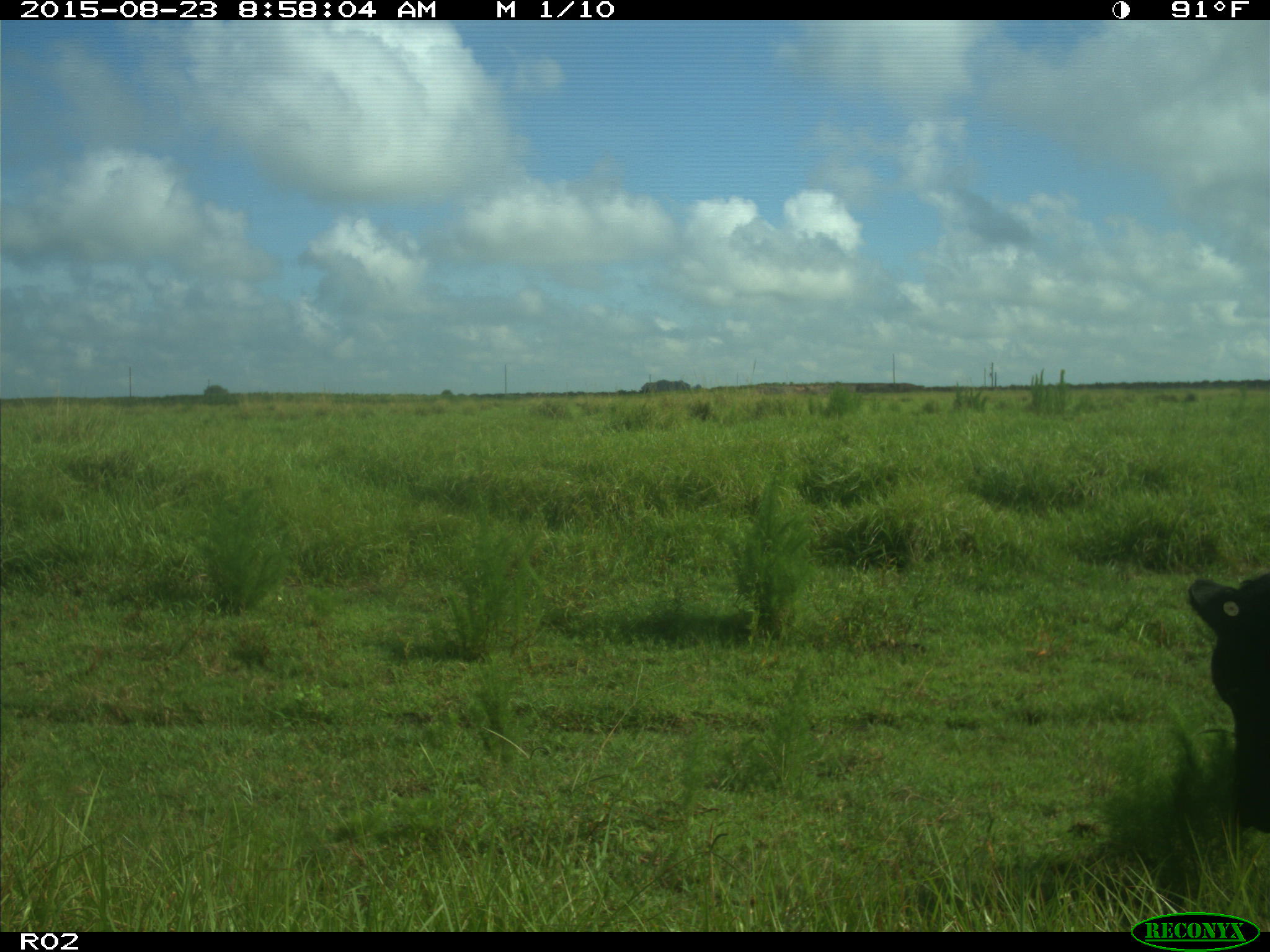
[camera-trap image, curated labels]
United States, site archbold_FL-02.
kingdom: Animalia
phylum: Chordata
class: Mammalia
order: Artiodactyla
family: Bovidae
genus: Bos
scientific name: Bos taurus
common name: domestic cow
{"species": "Bos taurus (domestic cow)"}